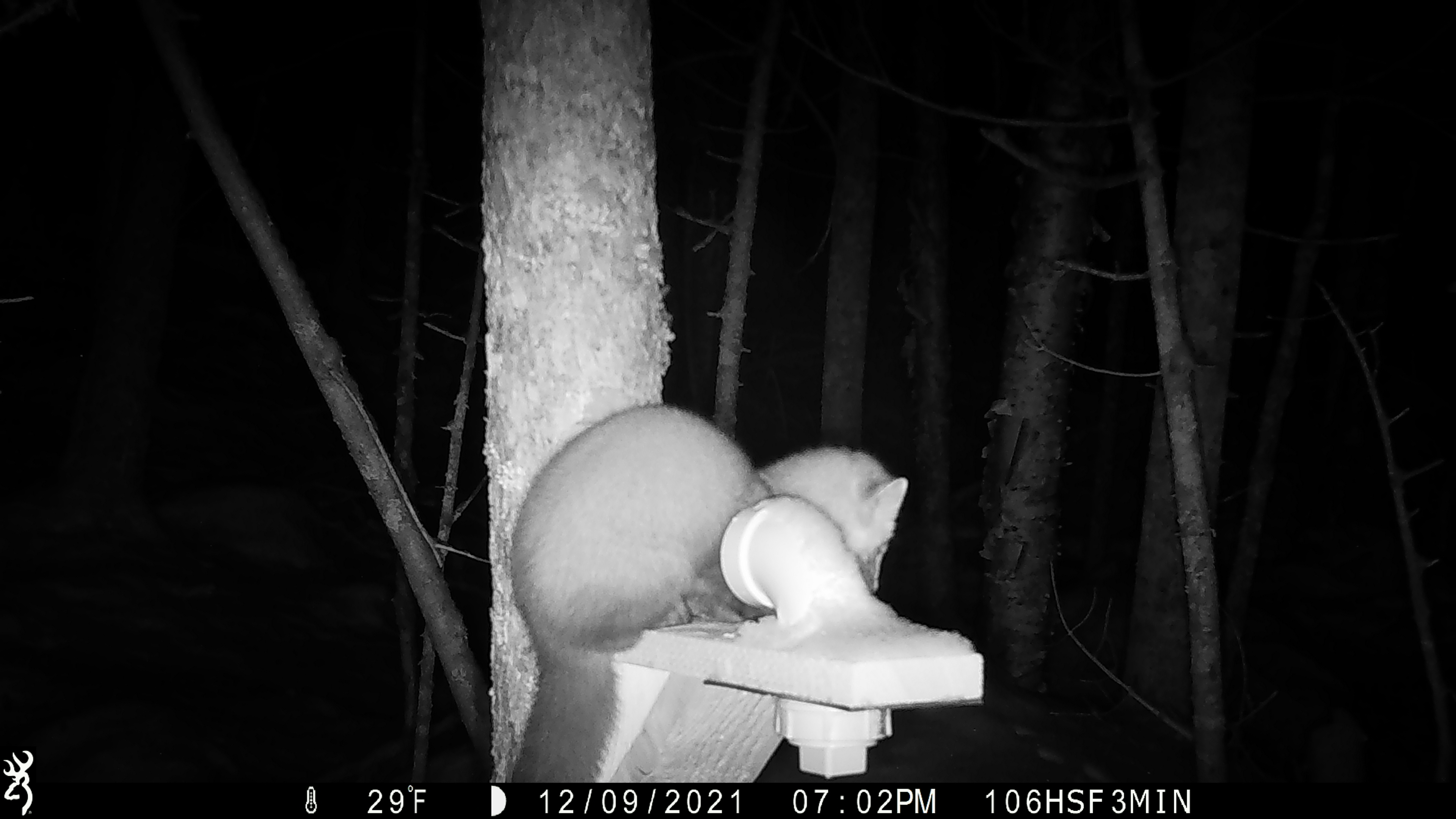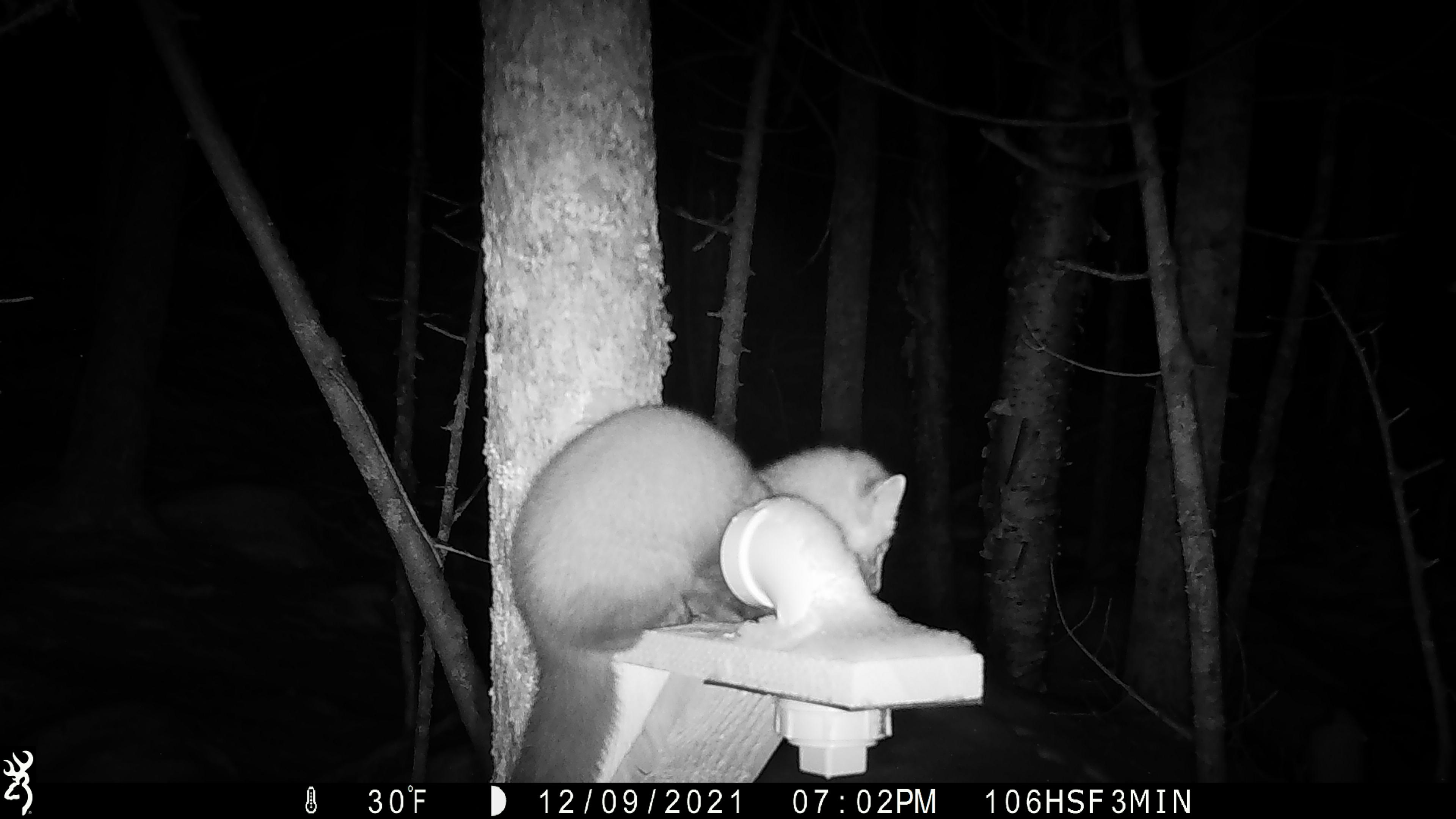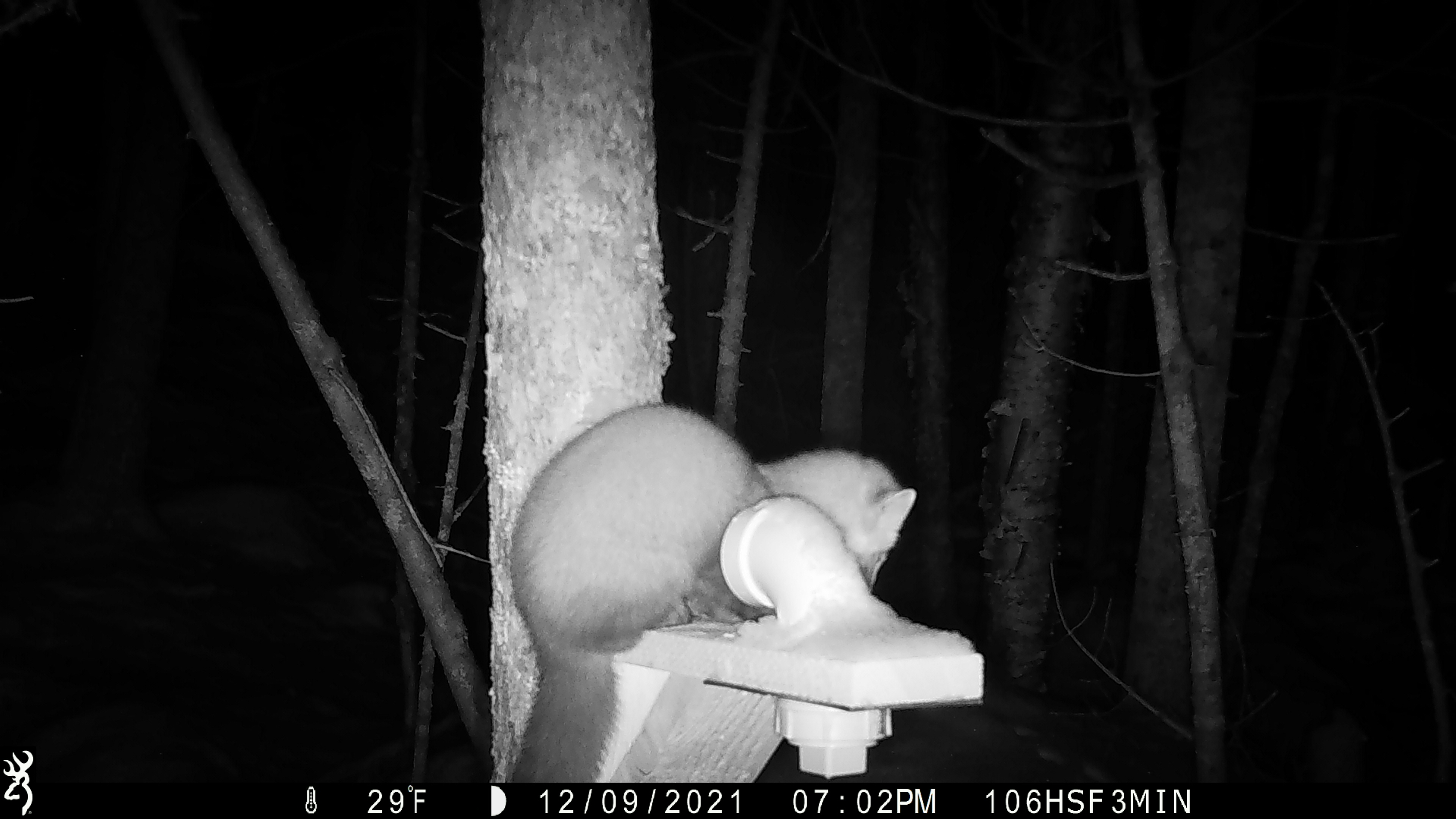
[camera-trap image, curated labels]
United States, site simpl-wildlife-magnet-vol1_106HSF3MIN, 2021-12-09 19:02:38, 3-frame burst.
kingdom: Animalia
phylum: Chordata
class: Mammalia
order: Carnivora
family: Mustelidae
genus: Martes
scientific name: Martes americana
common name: american marten